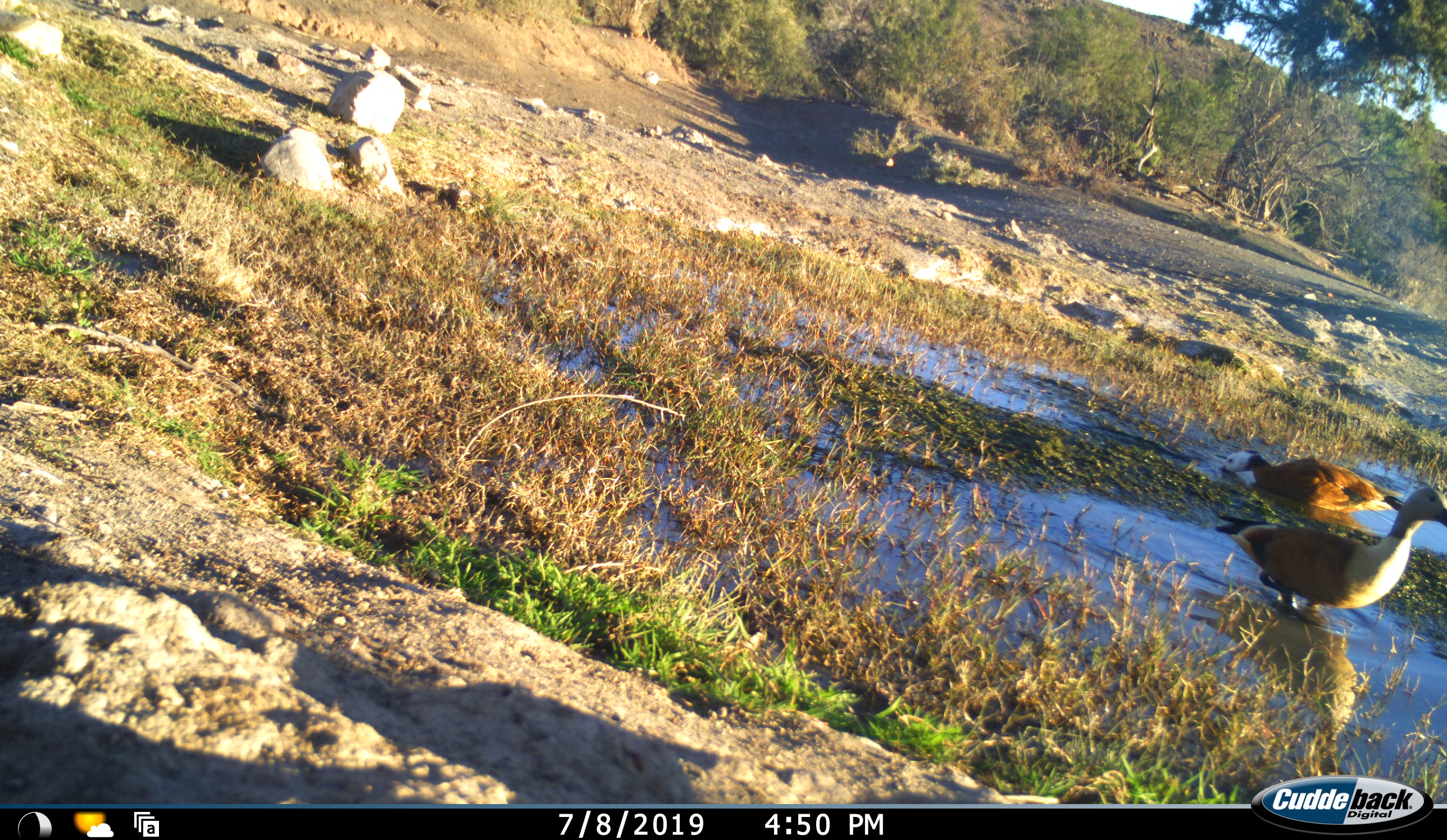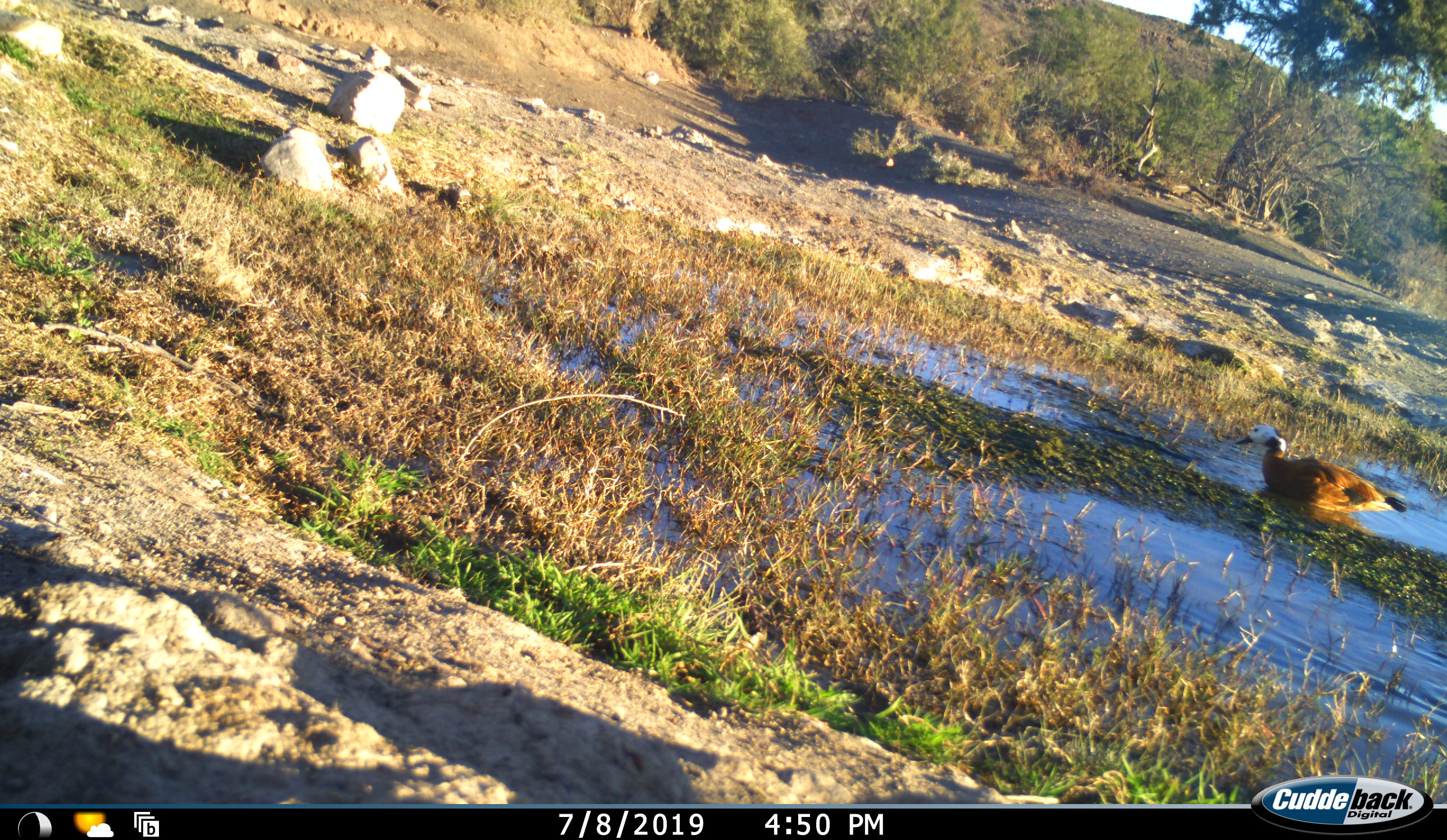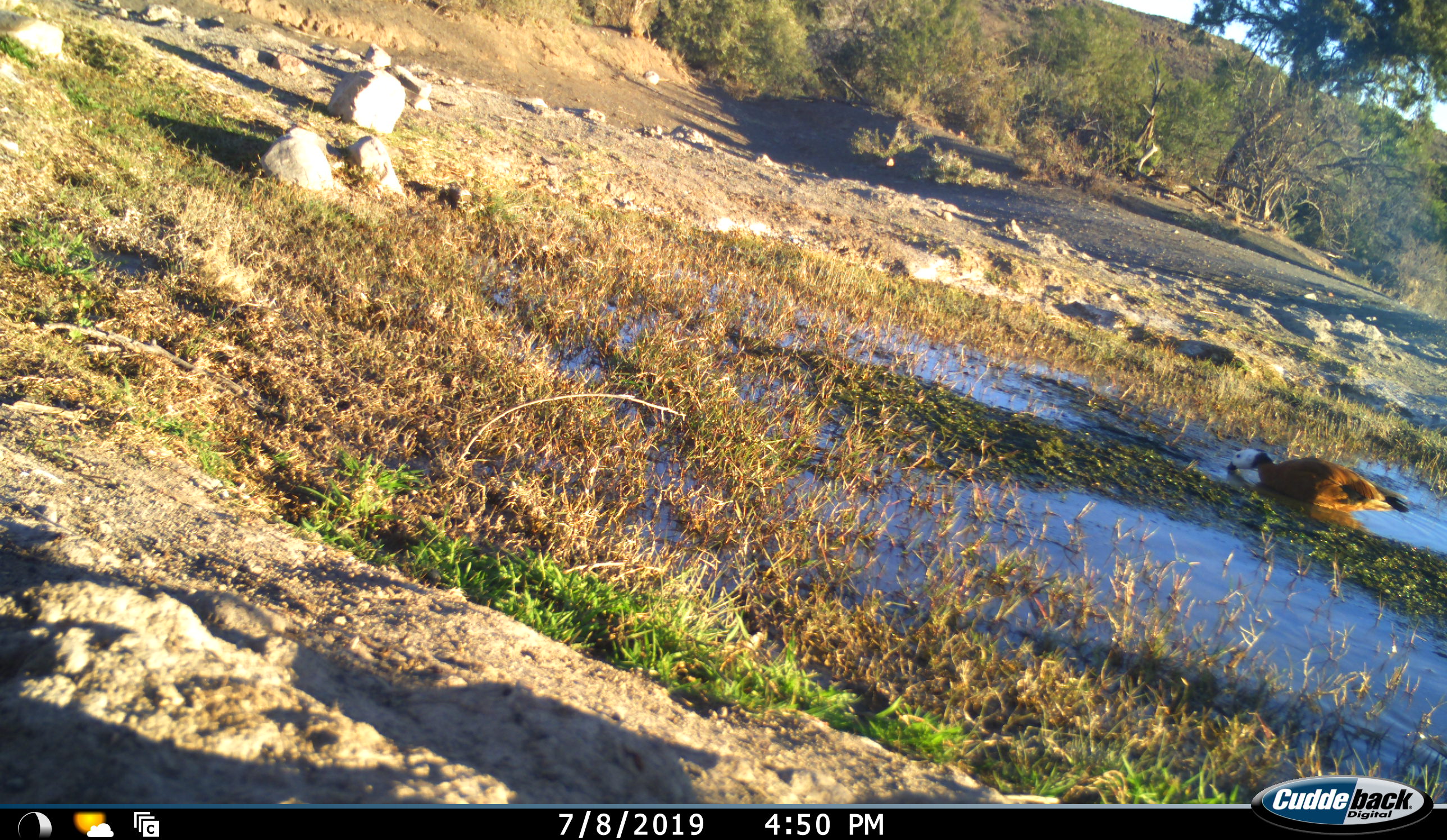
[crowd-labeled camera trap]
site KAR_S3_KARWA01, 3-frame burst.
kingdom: Animalia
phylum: Chordata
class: Aves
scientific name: Aves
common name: bird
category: birdother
Birdother (bird) (Aves), count 2. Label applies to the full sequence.